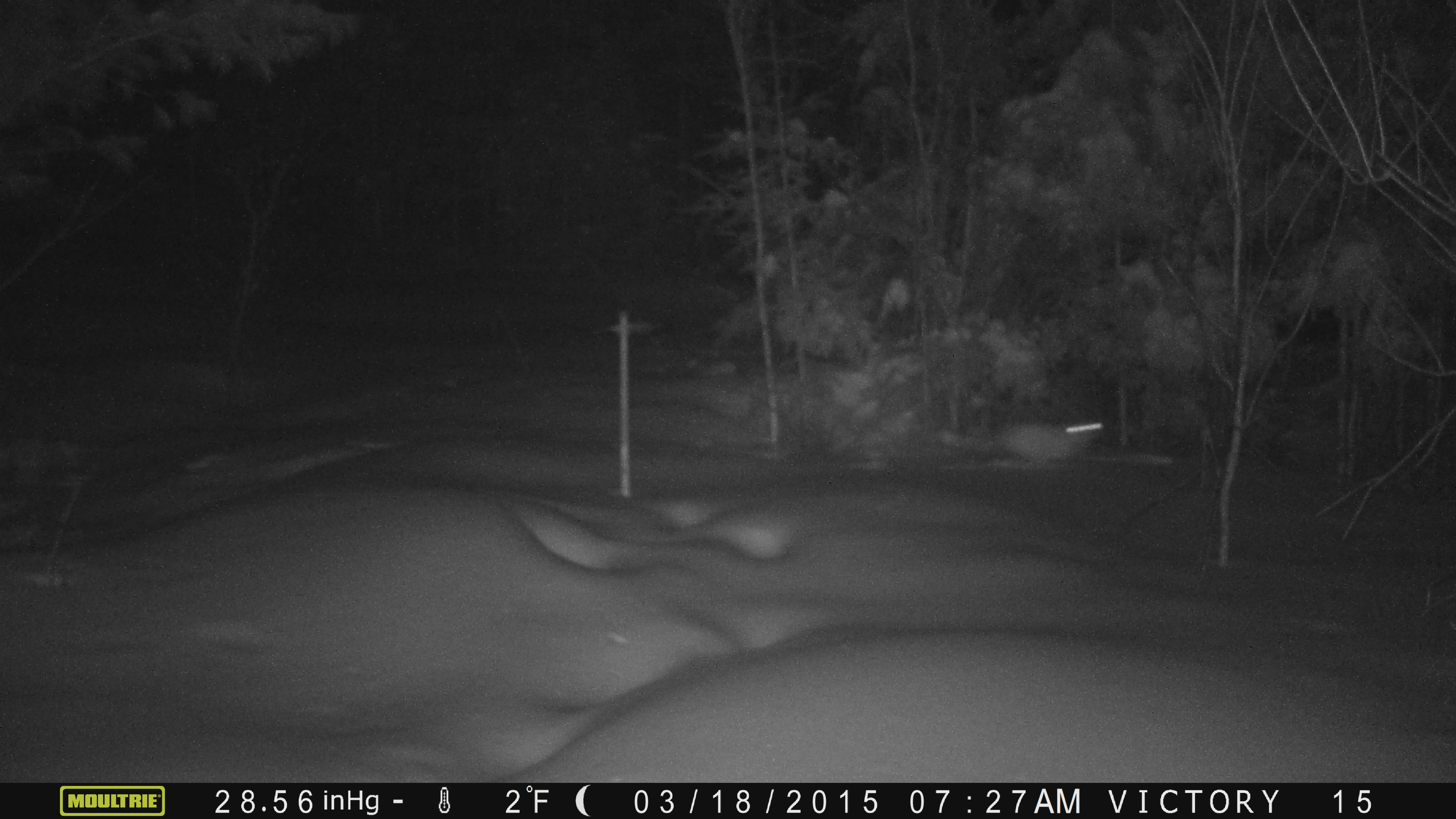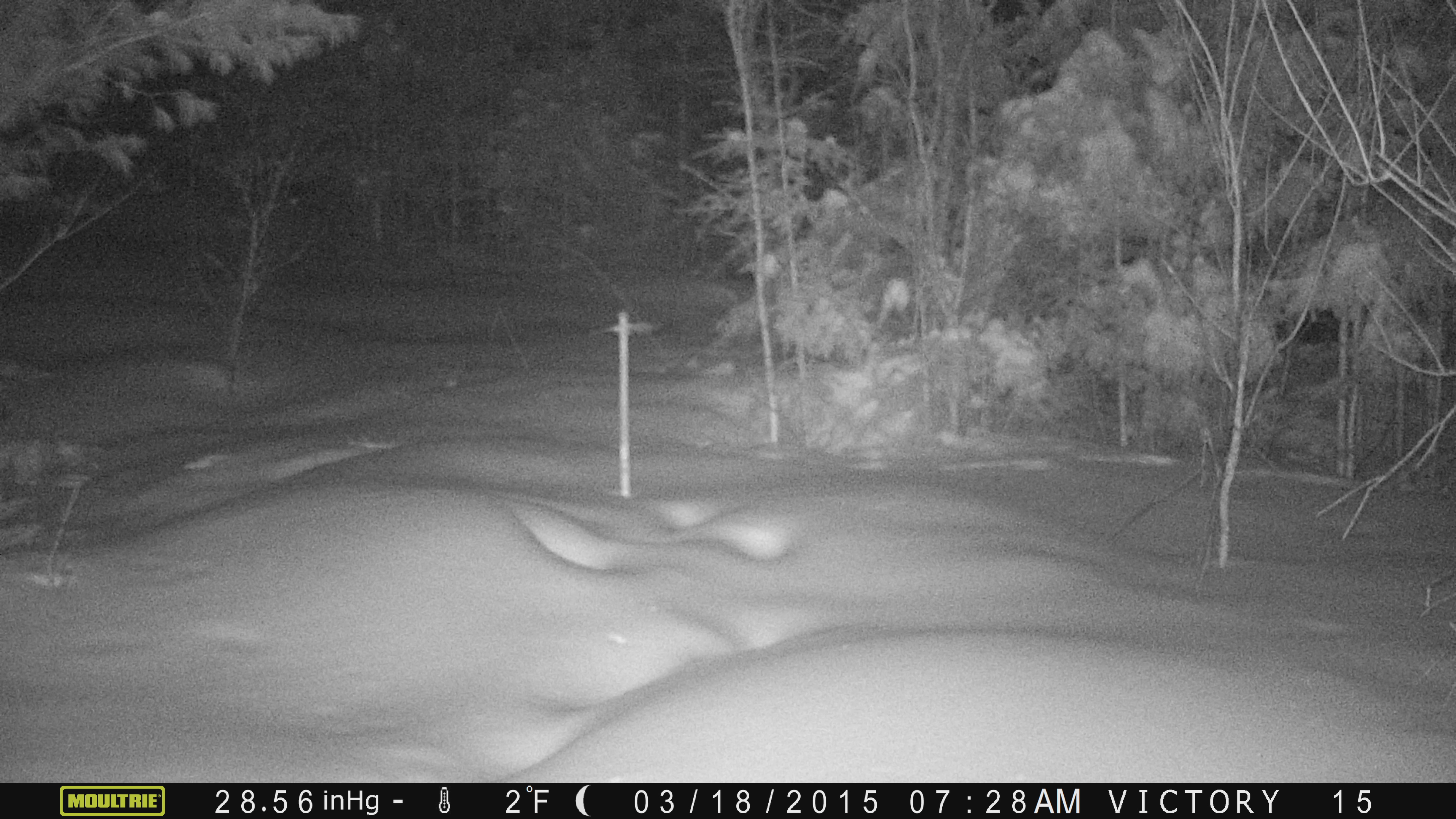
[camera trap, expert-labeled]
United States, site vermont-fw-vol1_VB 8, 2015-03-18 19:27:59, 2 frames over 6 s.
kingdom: Animalia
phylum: Chordata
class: Mammalia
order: Lagomorpha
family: Leporidae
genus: Lepus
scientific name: Lepus americanus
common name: snowshoe hare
Snowshoe hare (Lepus americanus).